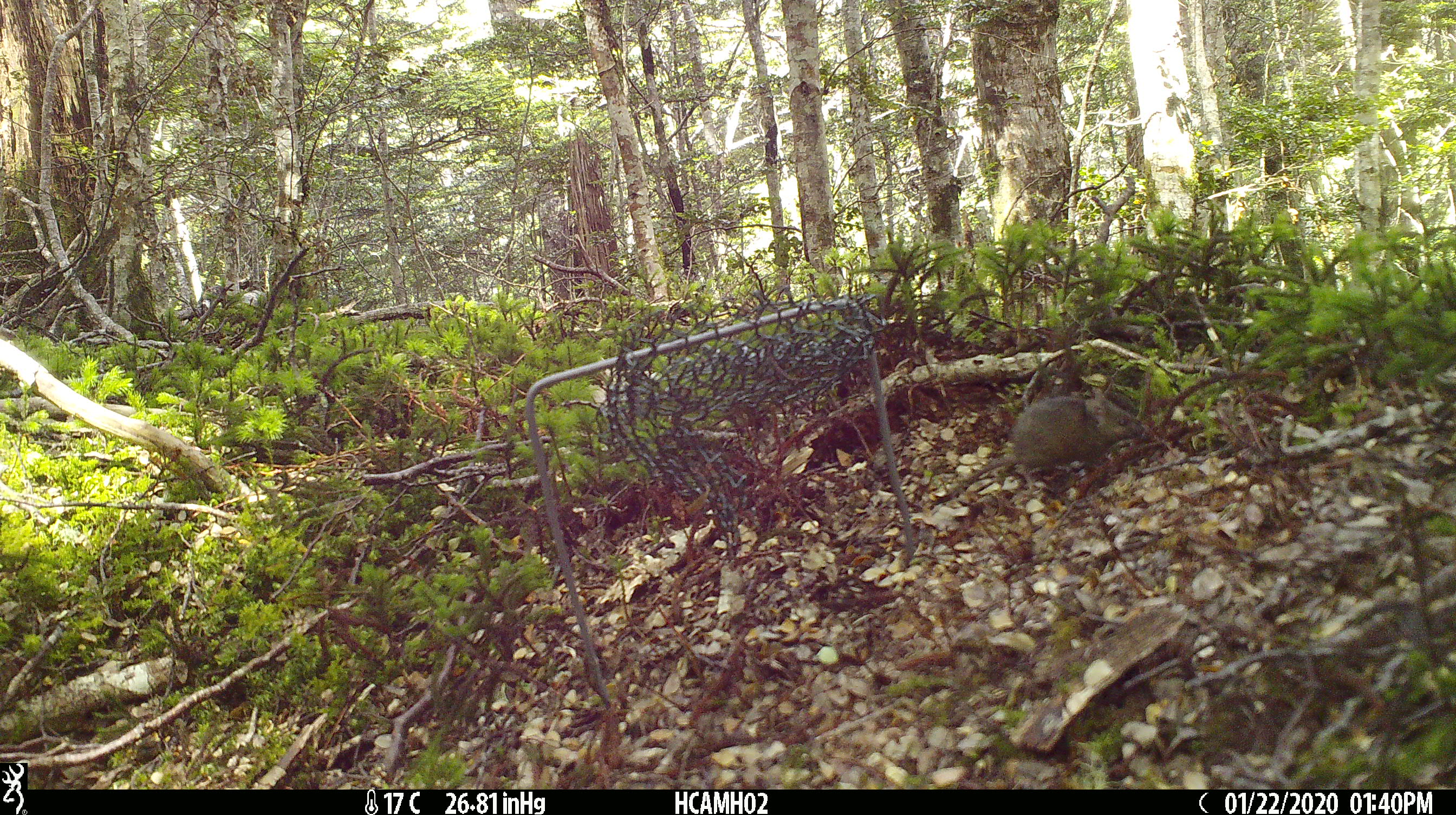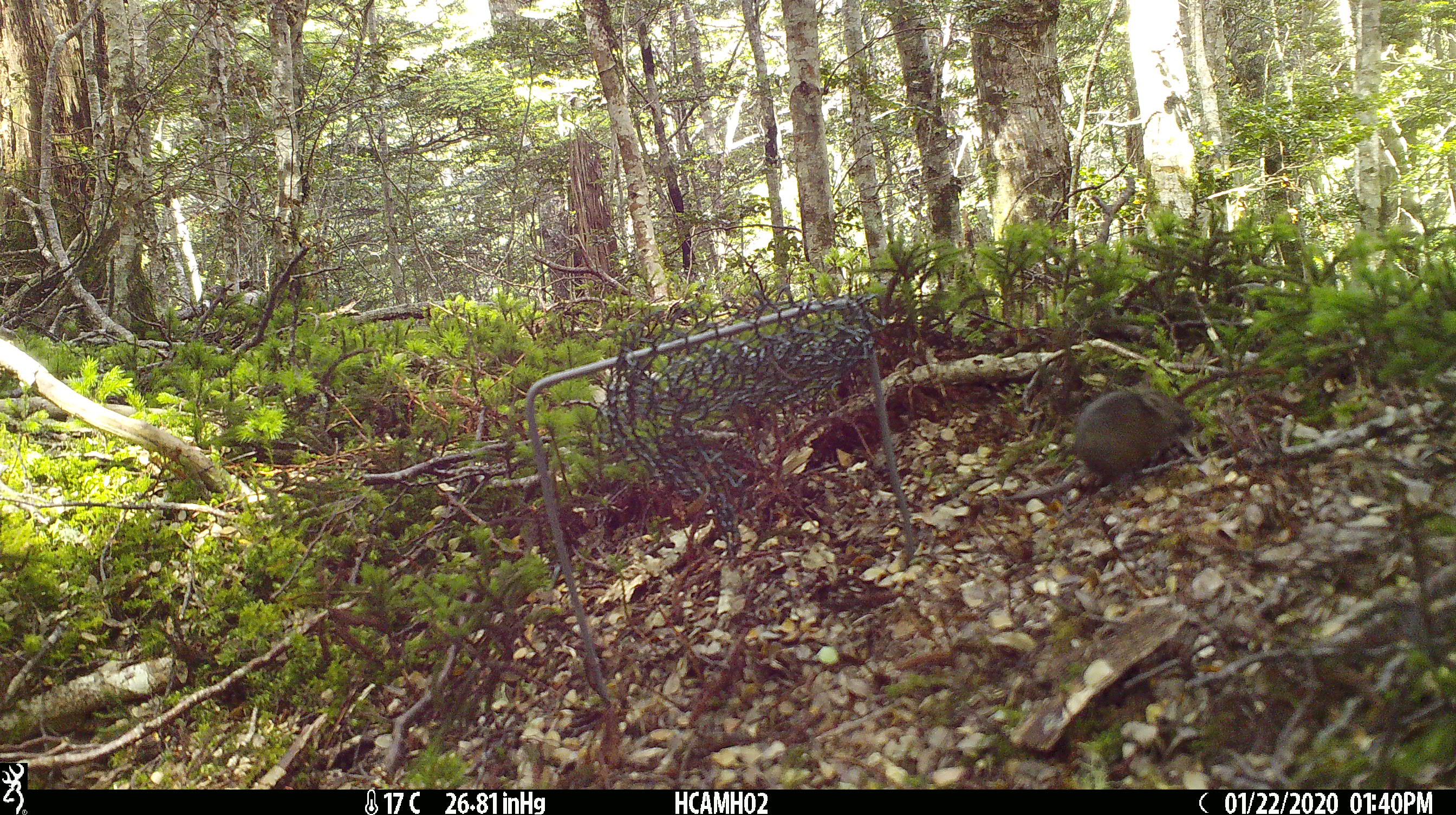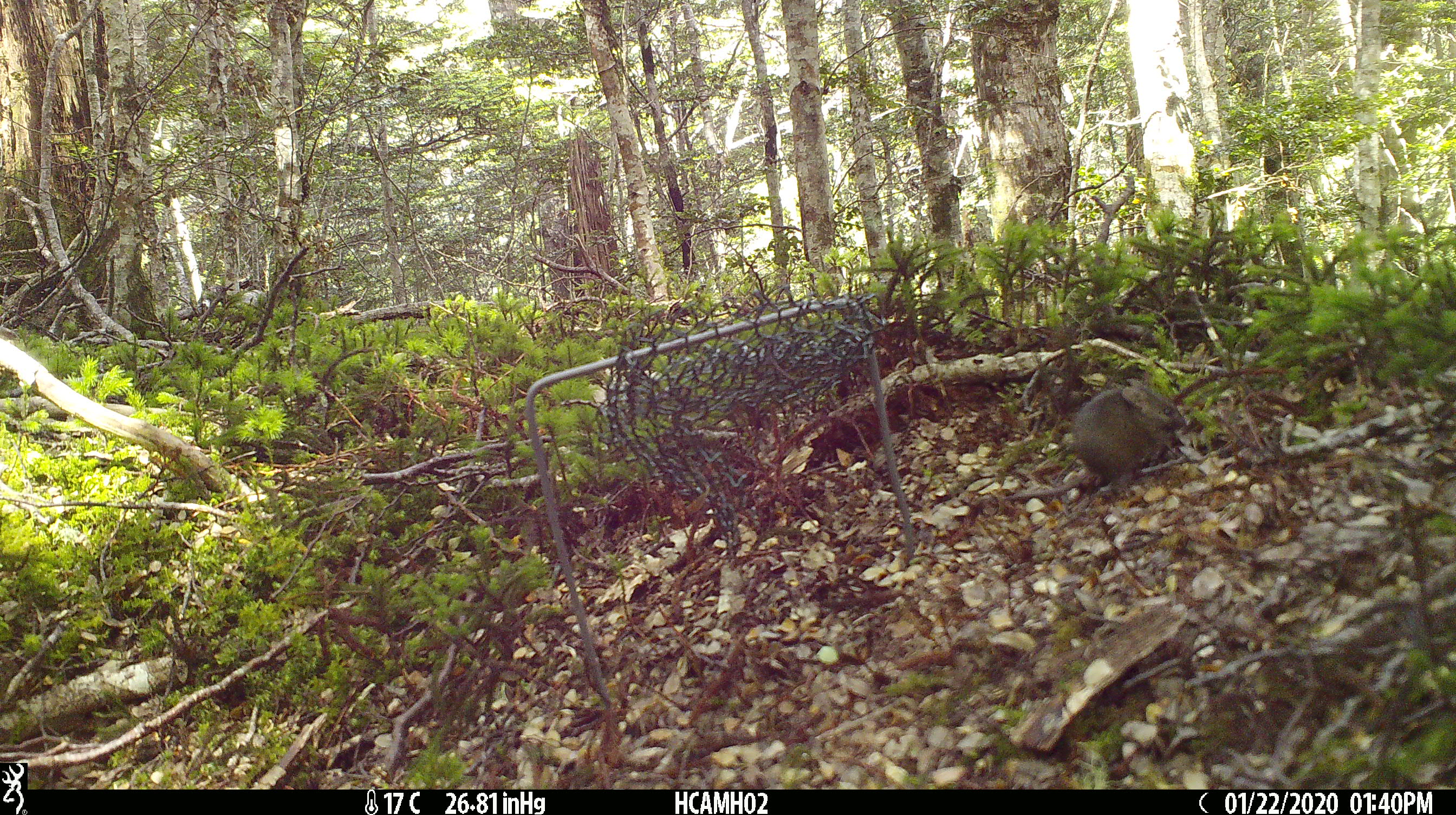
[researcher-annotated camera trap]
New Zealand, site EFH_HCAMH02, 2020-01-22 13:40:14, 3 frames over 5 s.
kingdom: Animalia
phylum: Chordata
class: Mammalia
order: Rodentia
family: Muridae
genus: Mus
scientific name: Mus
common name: mouse